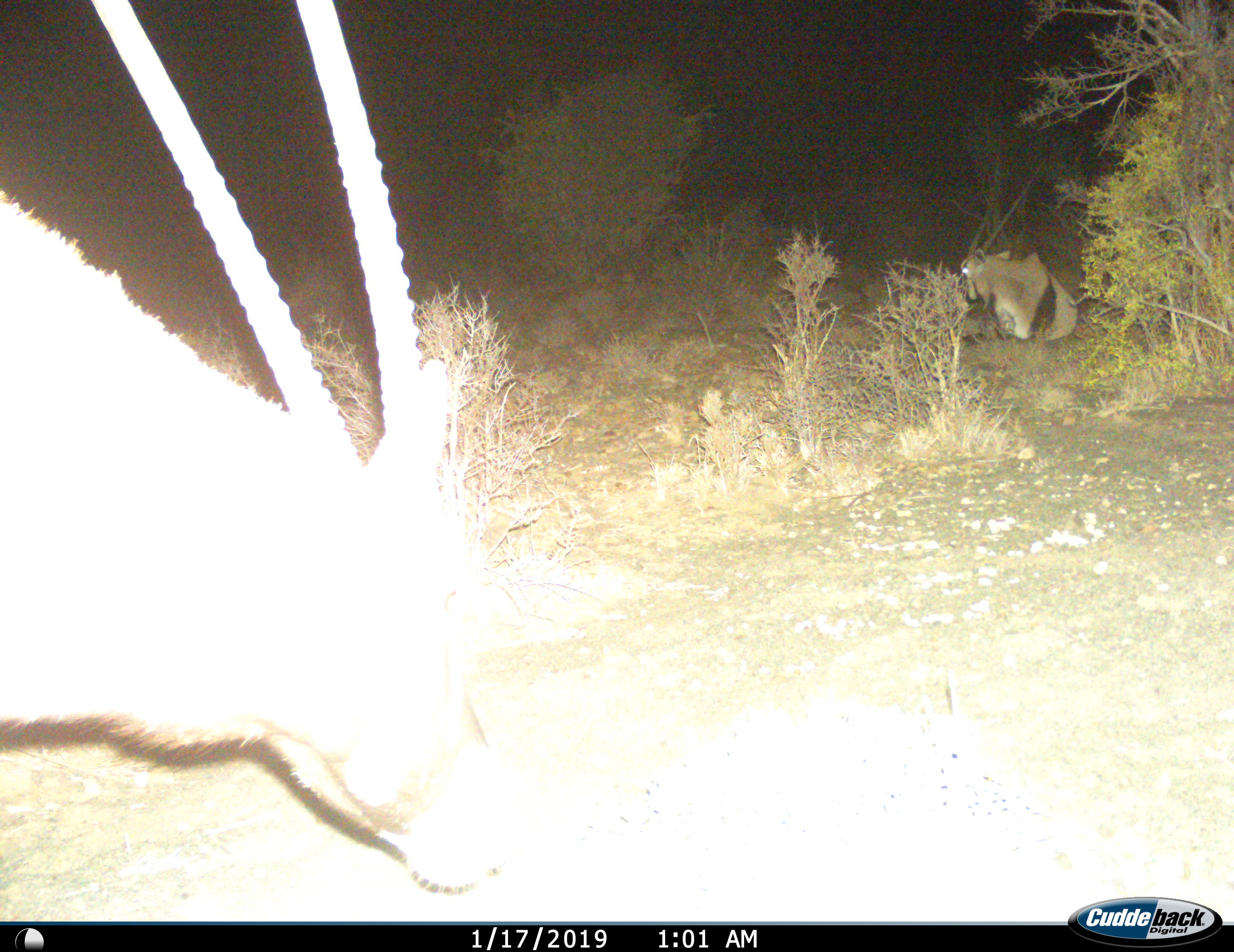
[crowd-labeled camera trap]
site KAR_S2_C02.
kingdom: Animalia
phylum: Chordata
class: Mammalia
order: Artiodactyla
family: Bovidae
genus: Oryx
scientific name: Oryx gazella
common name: gemsbok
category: oryx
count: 2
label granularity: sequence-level